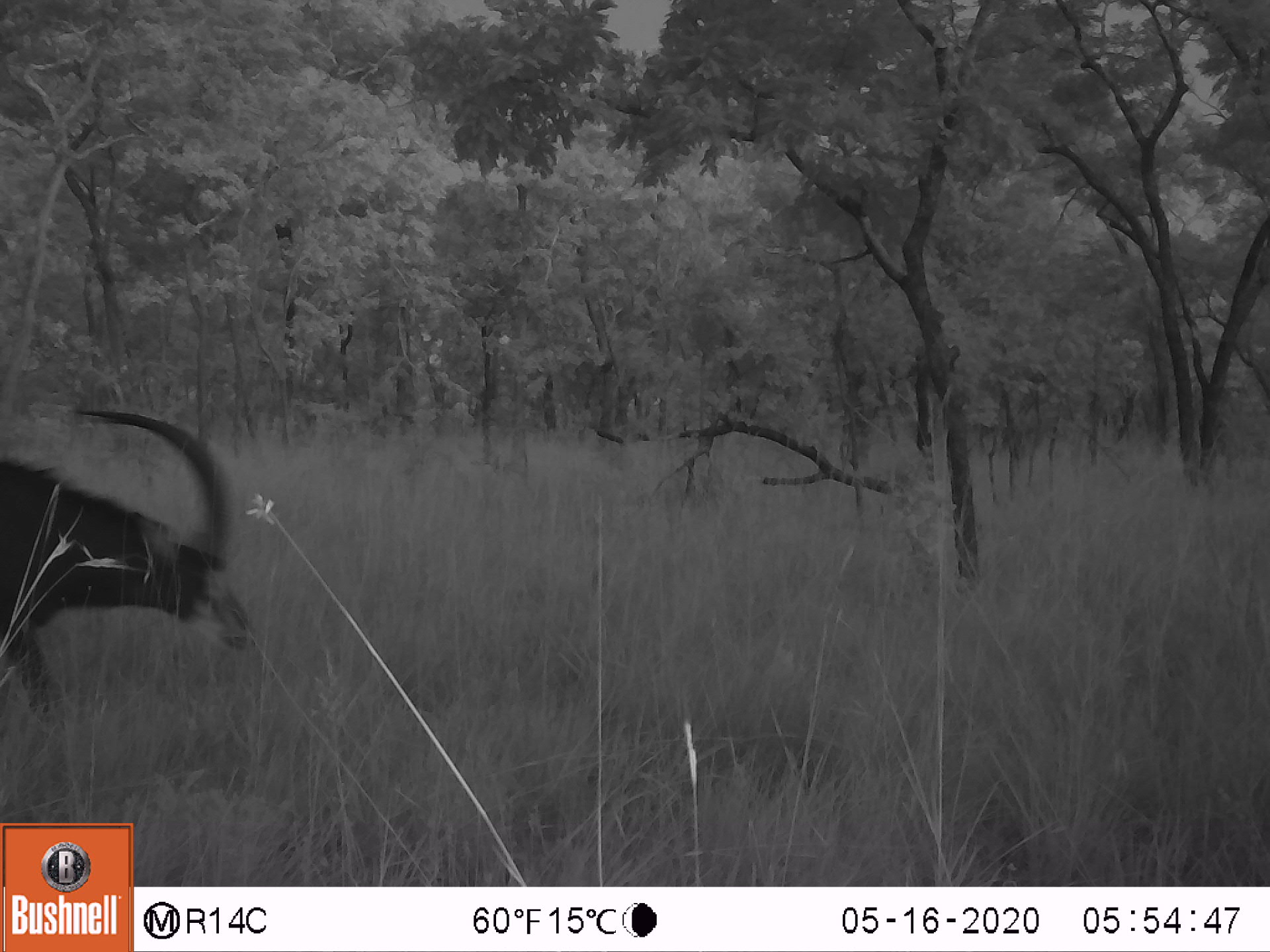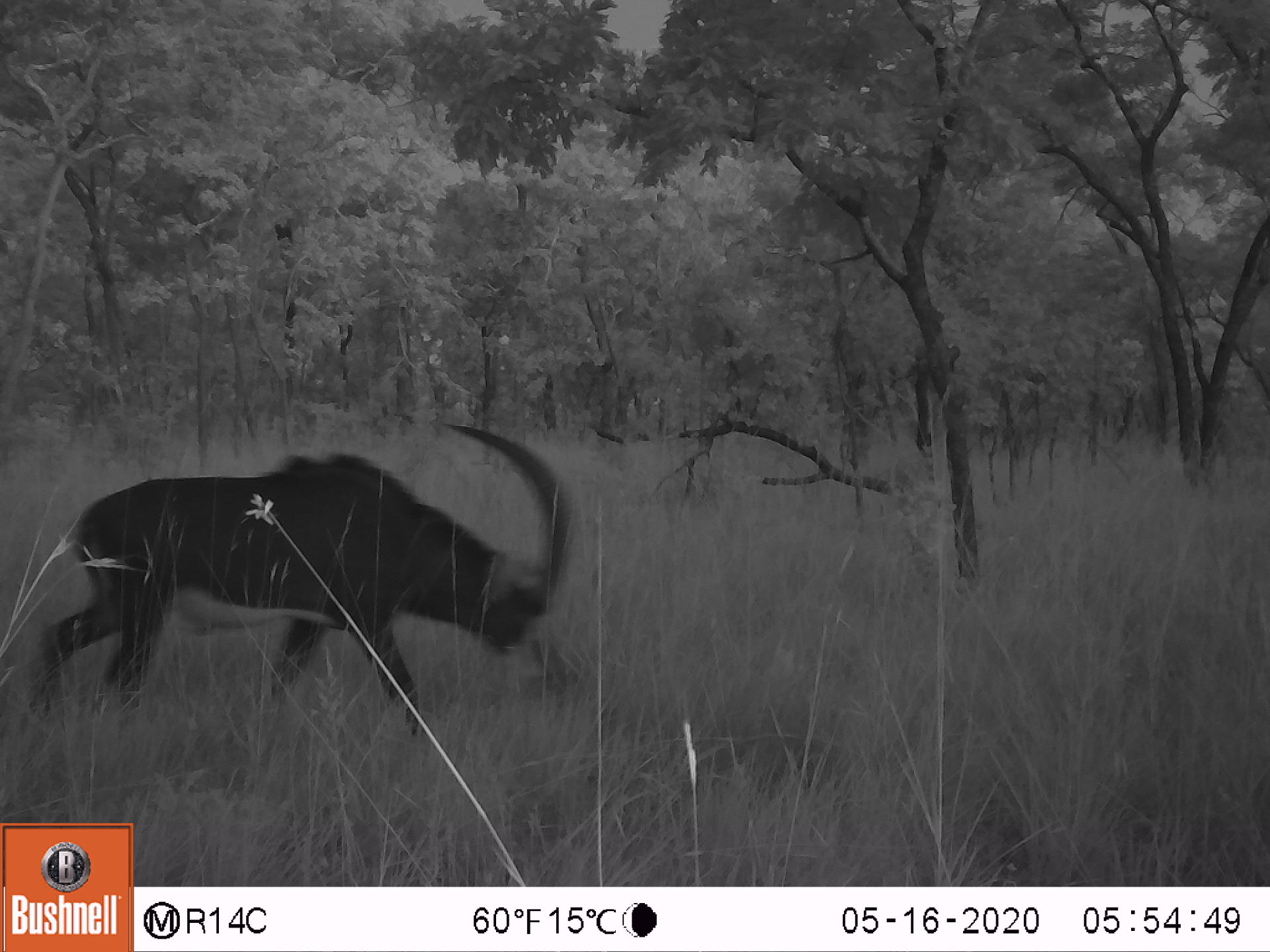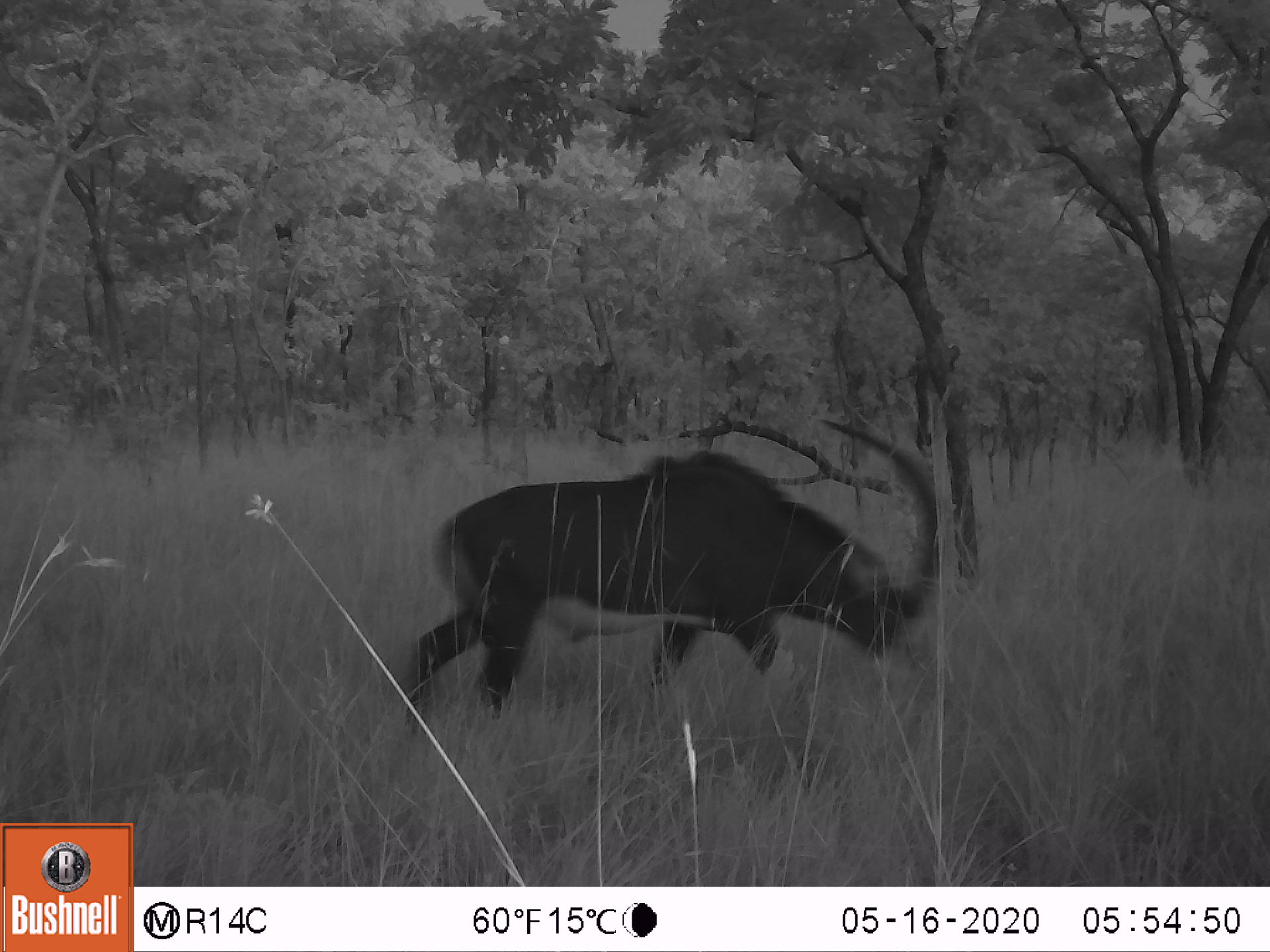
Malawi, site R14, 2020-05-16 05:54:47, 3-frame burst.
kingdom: Animalia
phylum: Chordata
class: Mammalia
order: Artiodactyla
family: Bovidae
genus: Hippotragus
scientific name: Hippotragus niger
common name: sable antelope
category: sable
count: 1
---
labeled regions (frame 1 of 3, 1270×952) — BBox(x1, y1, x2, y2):
sable: BBox(2, 404, 256, 774)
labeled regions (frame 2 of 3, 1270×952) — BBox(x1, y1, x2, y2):
sable: BBox(18, 422, 575, 739)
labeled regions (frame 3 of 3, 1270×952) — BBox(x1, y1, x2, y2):
sable: BBox(386, 412, 948, 740)